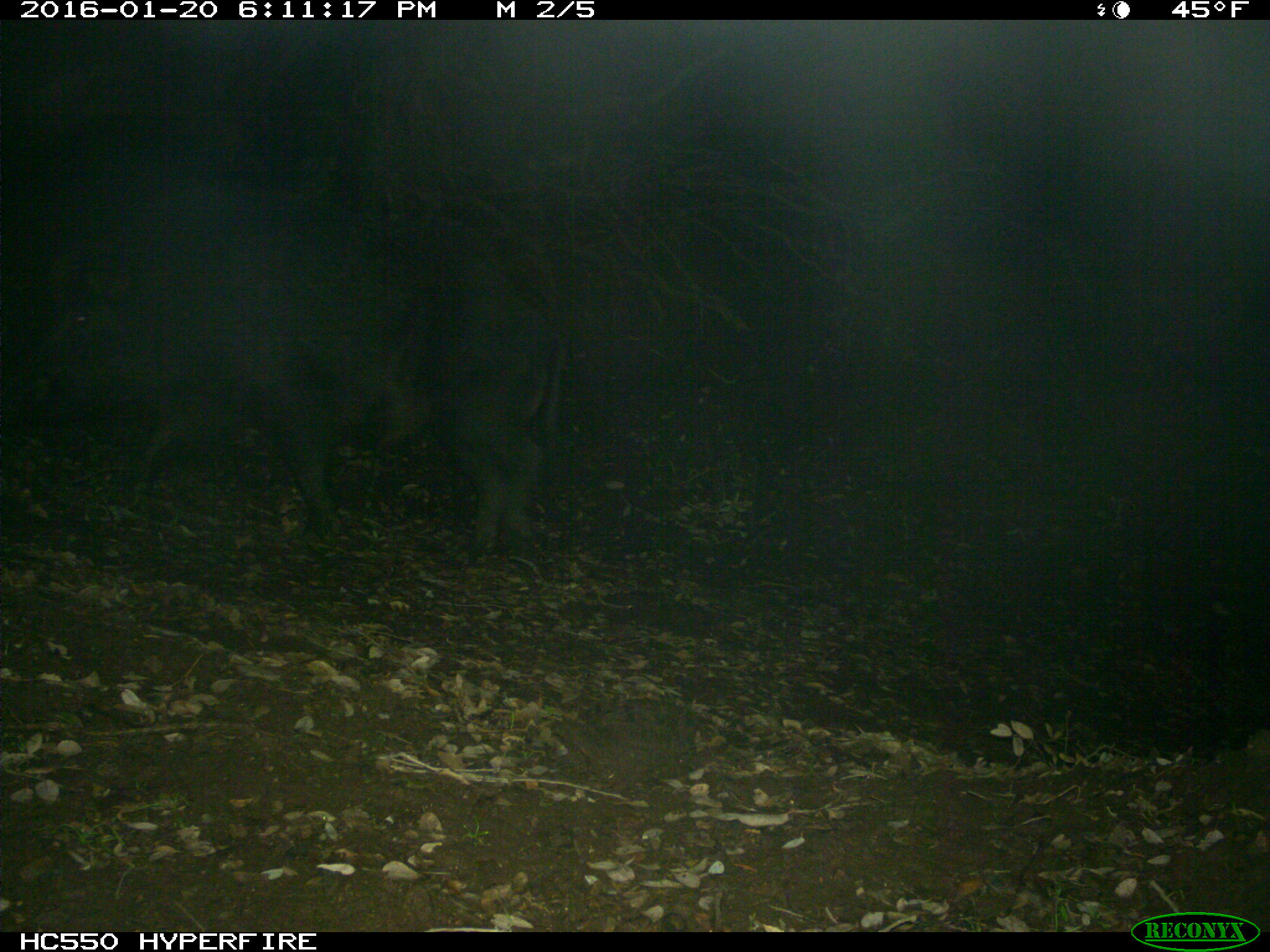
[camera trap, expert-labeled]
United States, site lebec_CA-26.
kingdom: Animalia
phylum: Chordata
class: Mammalia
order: Artiodactyla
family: Suidae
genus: Sus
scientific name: Sus scrofa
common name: wild boar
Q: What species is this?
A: Sus scrofa (wild boar).